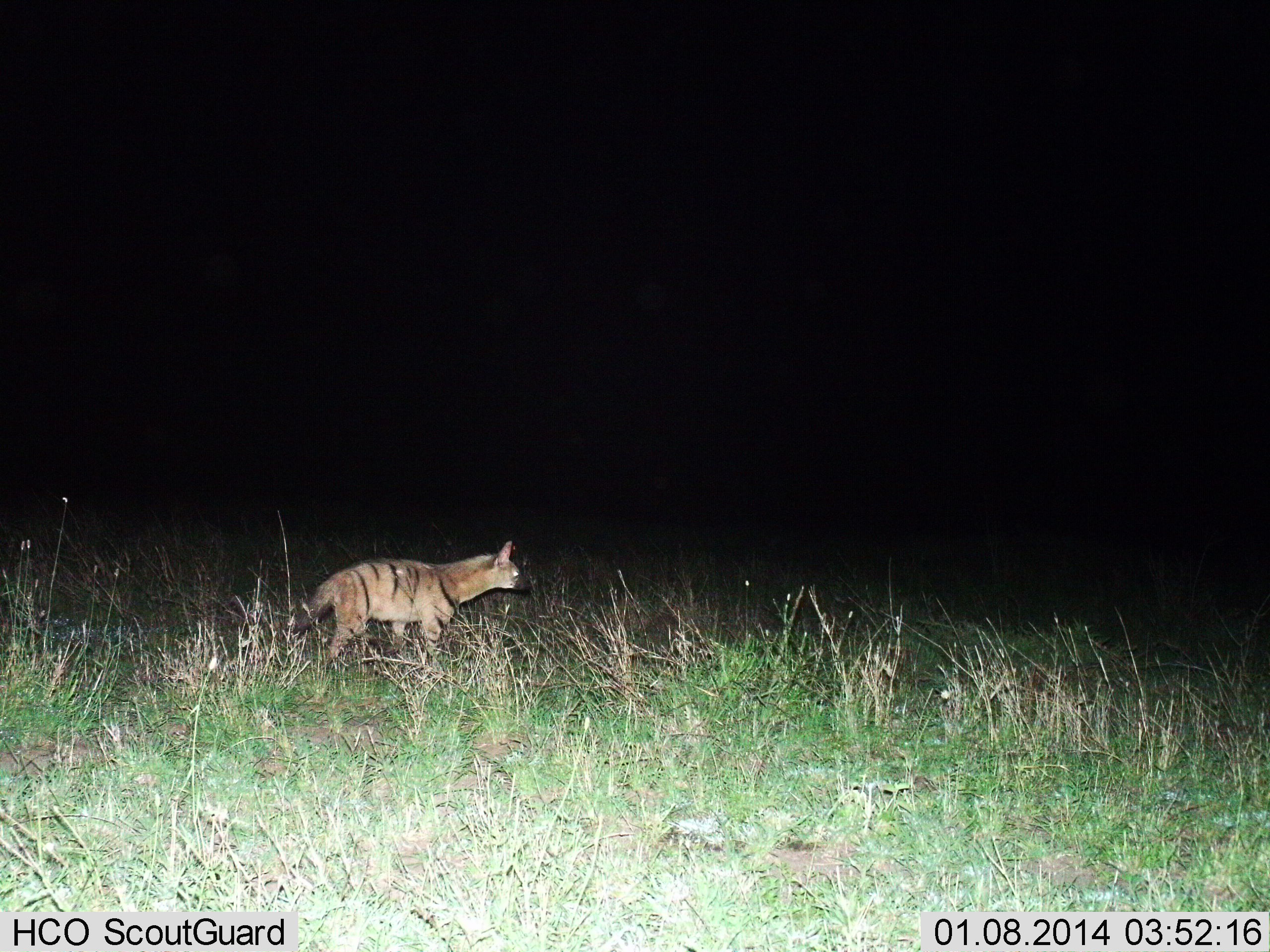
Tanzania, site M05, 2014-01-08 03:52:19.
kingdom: Animalia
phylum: Chordata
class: Mammalia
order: Carnivora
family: Hyaenidae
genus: Proteles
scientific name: Proteles cristatus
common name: aardwolf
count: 1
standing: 80%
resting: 0%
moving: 10%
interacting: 10%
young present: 0%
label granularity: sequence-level